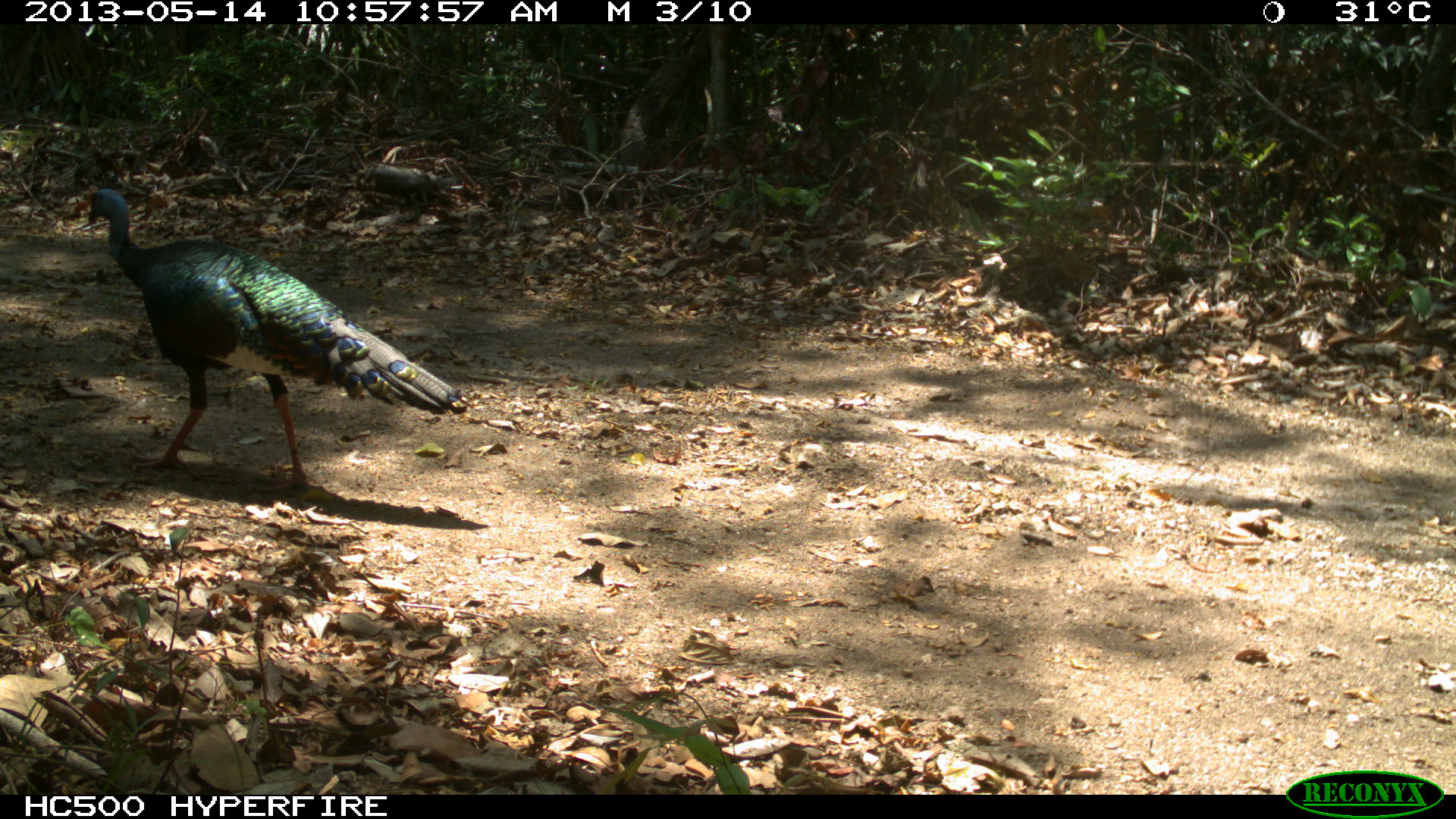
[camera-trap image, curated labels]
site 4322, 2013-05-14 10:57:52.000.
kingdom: Animalia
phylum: Chordata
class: Aves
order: Galliformes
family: Phasianidae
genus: Meleagris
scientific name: Meleagris ocellata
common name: ocellated turkey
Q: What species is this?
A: Meleagris ocellata (ocellated turkey).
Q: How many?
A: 1.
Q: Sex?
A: Male.